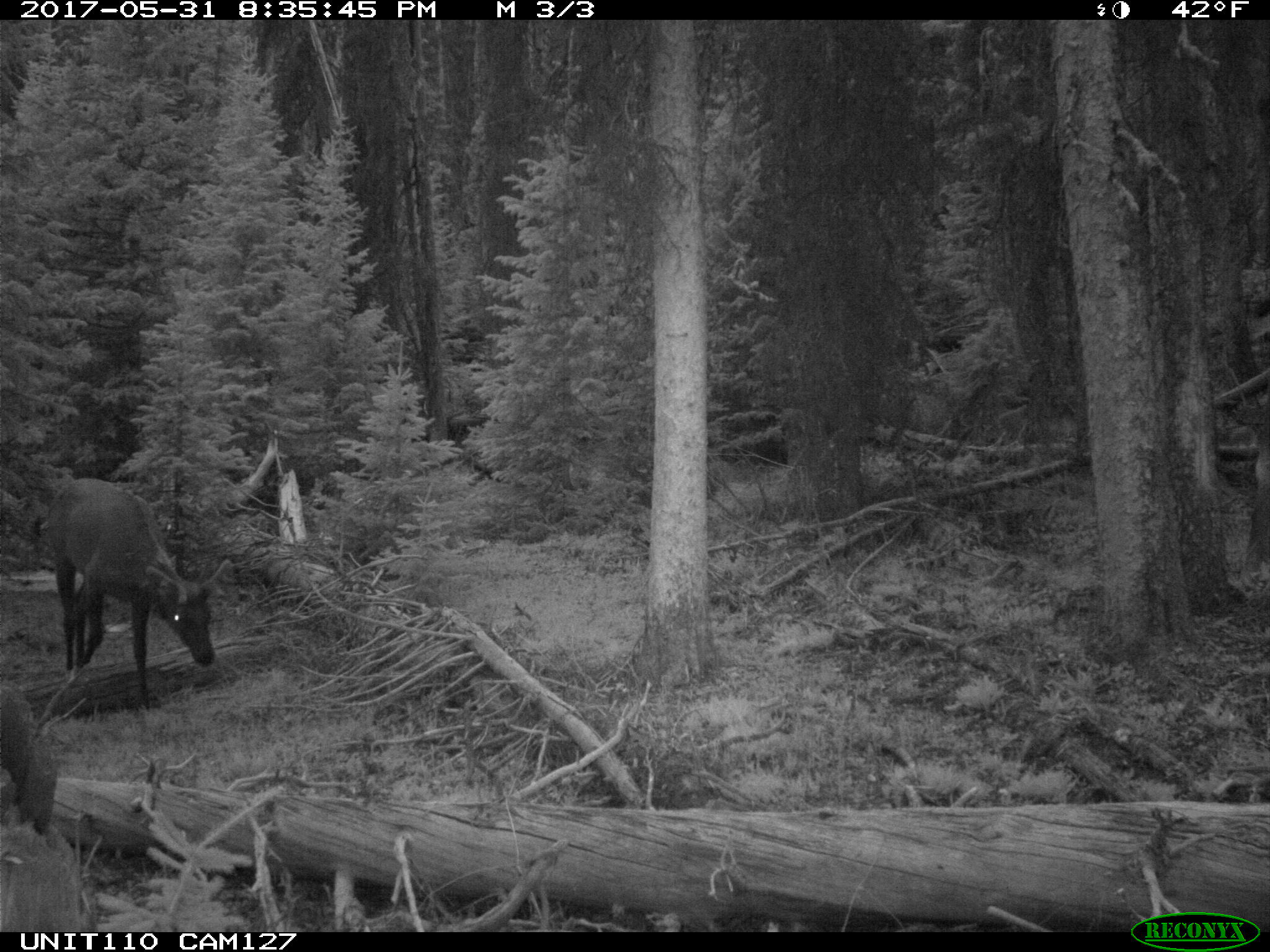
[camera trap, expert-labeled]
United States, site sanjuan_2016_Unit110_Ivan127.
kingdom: Animalia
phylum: Chordata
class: Mammalia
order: Artiodactyla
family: Cervidae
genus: Cervus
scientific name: Cervus elaphus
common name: red deer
Cervus elaphus (red deer).